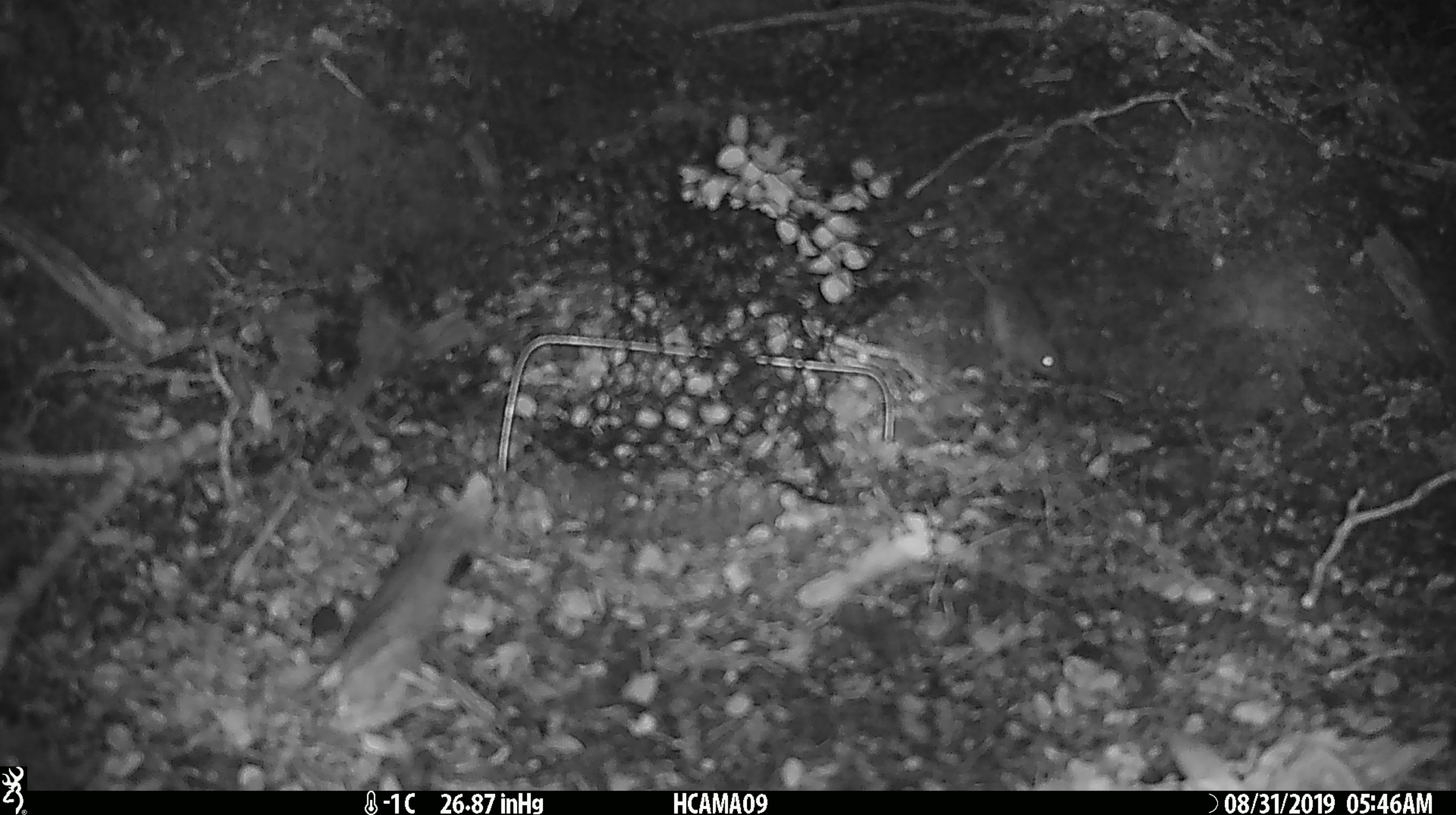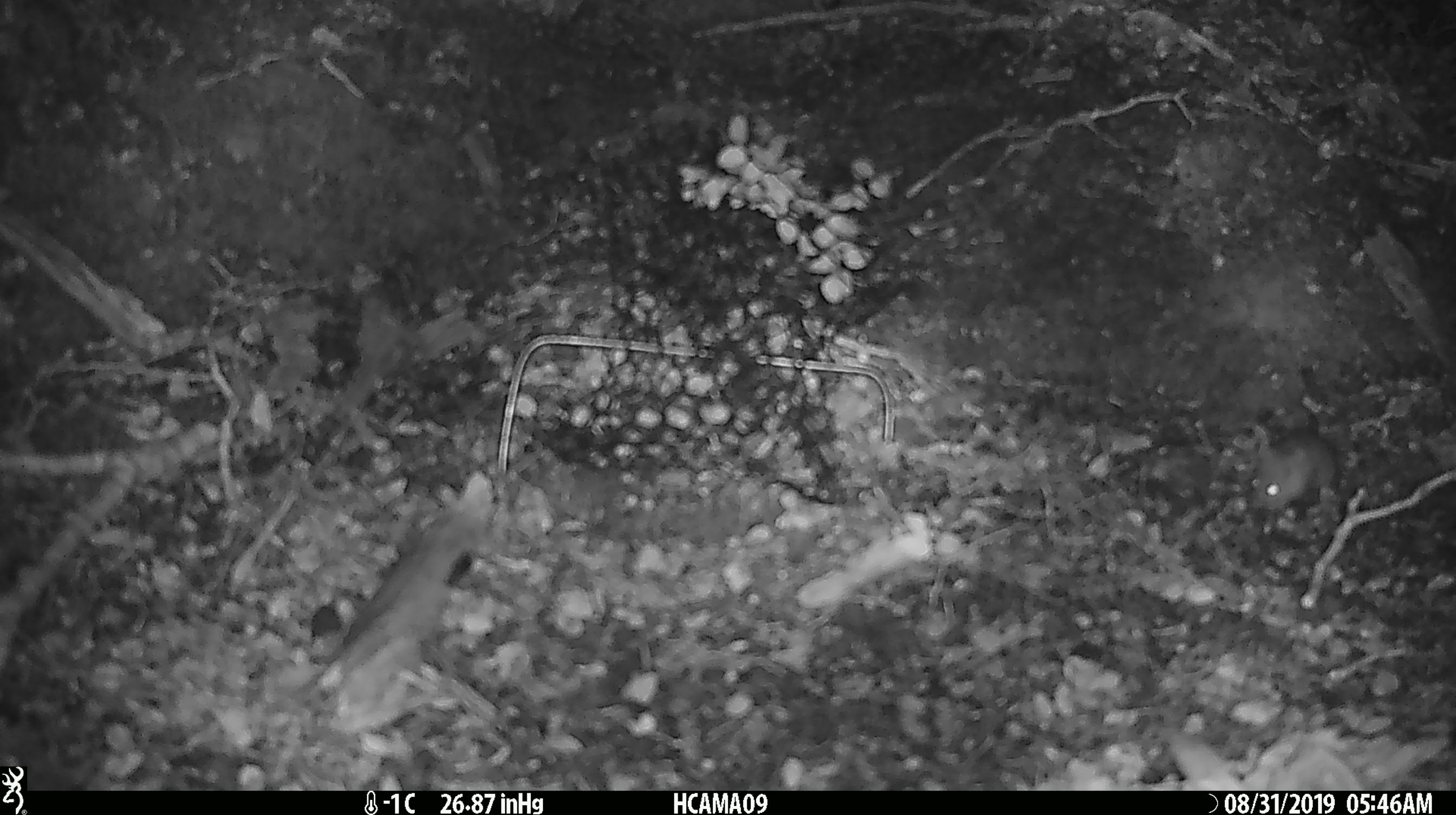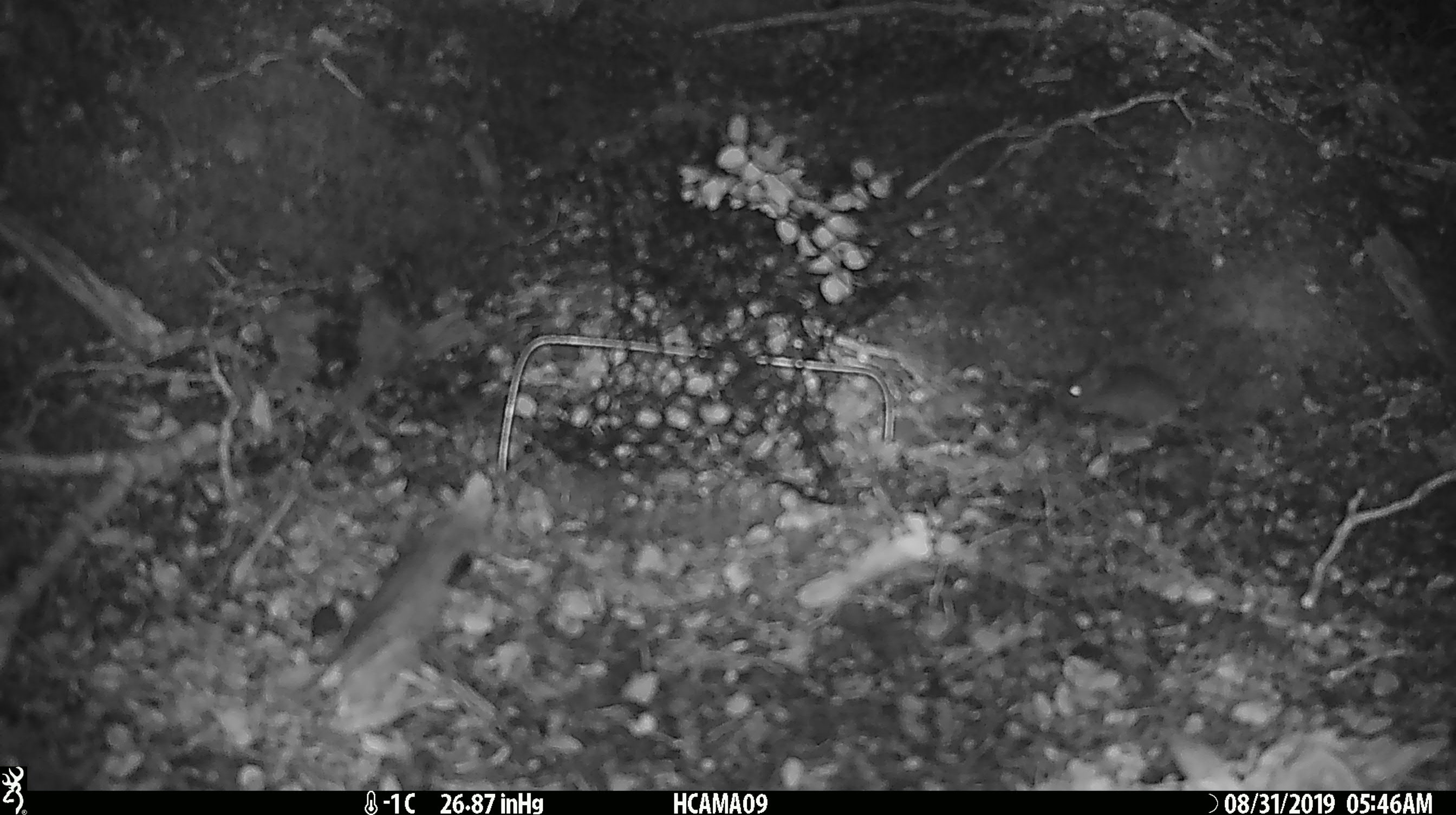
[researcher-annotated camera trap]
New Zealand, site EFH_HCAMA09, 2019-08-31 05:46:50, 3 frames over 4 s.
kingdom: Animalia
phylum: Chordata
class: Mammalia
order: Rodentia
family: Muridae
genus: Mus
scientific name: Mus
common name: mouse